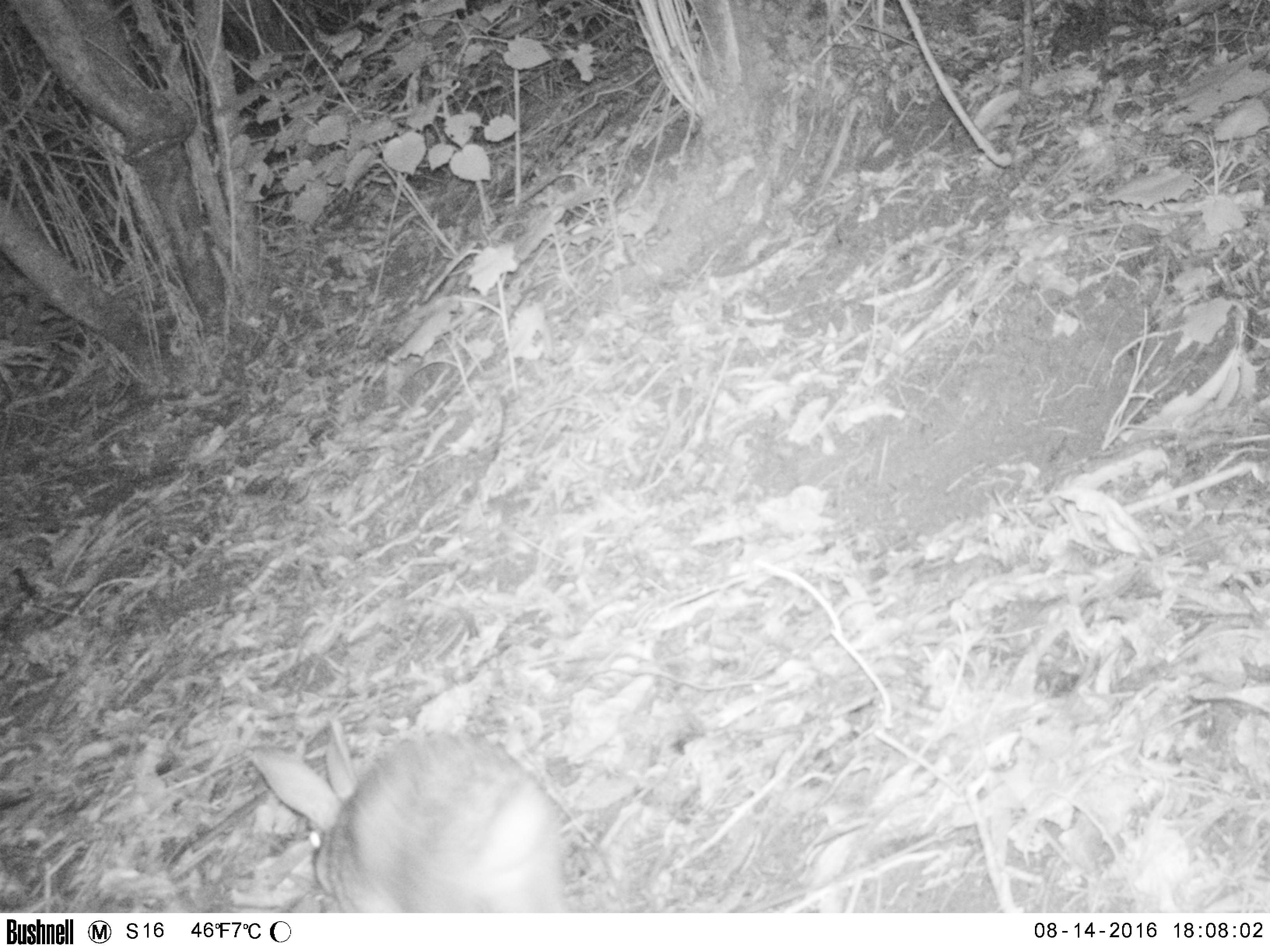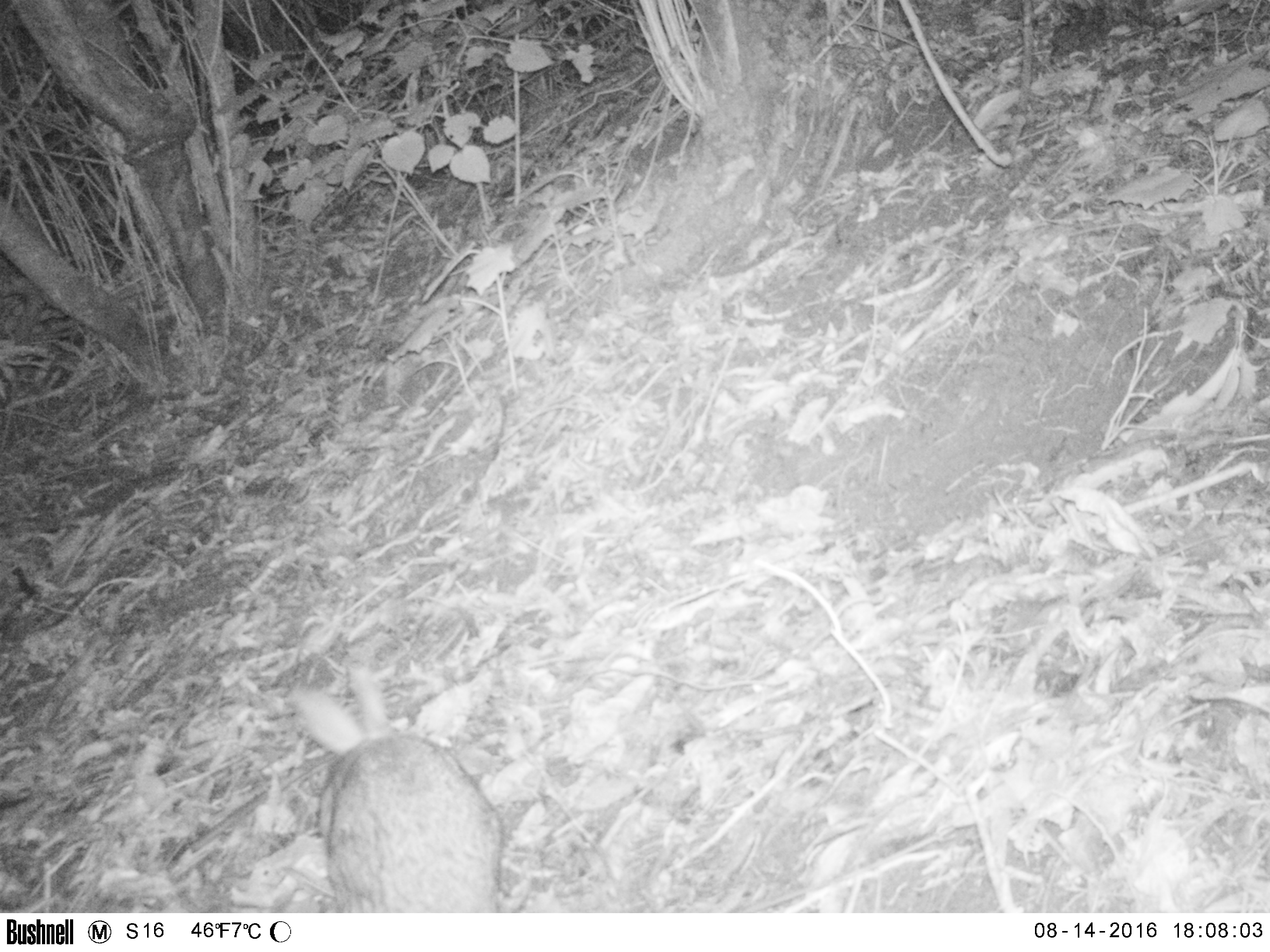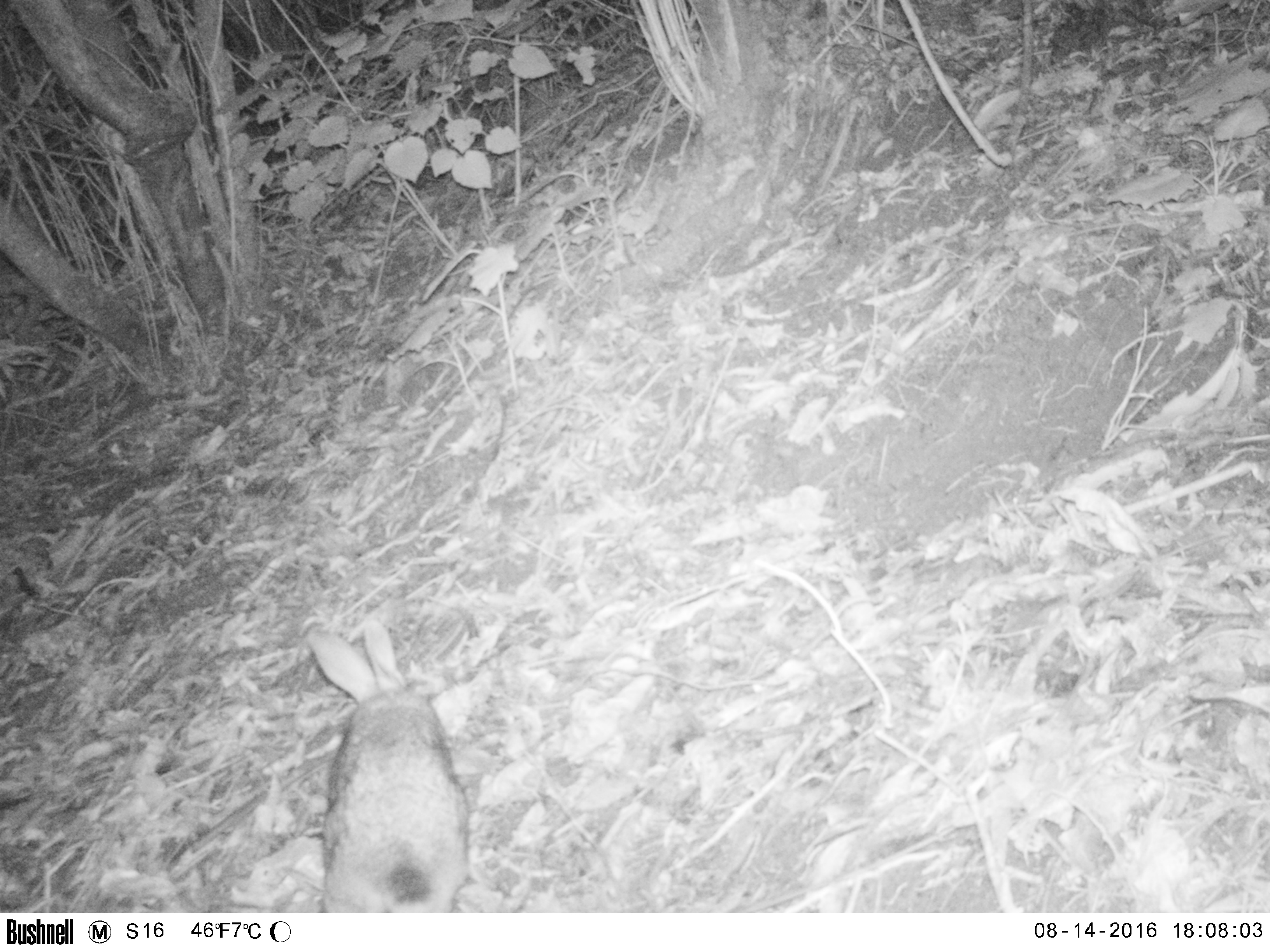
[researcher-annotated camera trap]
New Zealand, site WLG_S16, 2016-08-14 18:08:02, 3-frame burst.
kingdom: Animalia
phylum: Chordata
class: Mammalia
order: Lagomorpha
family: Leporidae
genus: Oryctolagus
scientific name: Oryctolagus cuniculus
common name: european rabbit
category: rabbit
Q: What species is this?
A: Rabbit (european rabbit) (Oryctolagus cuniculus).